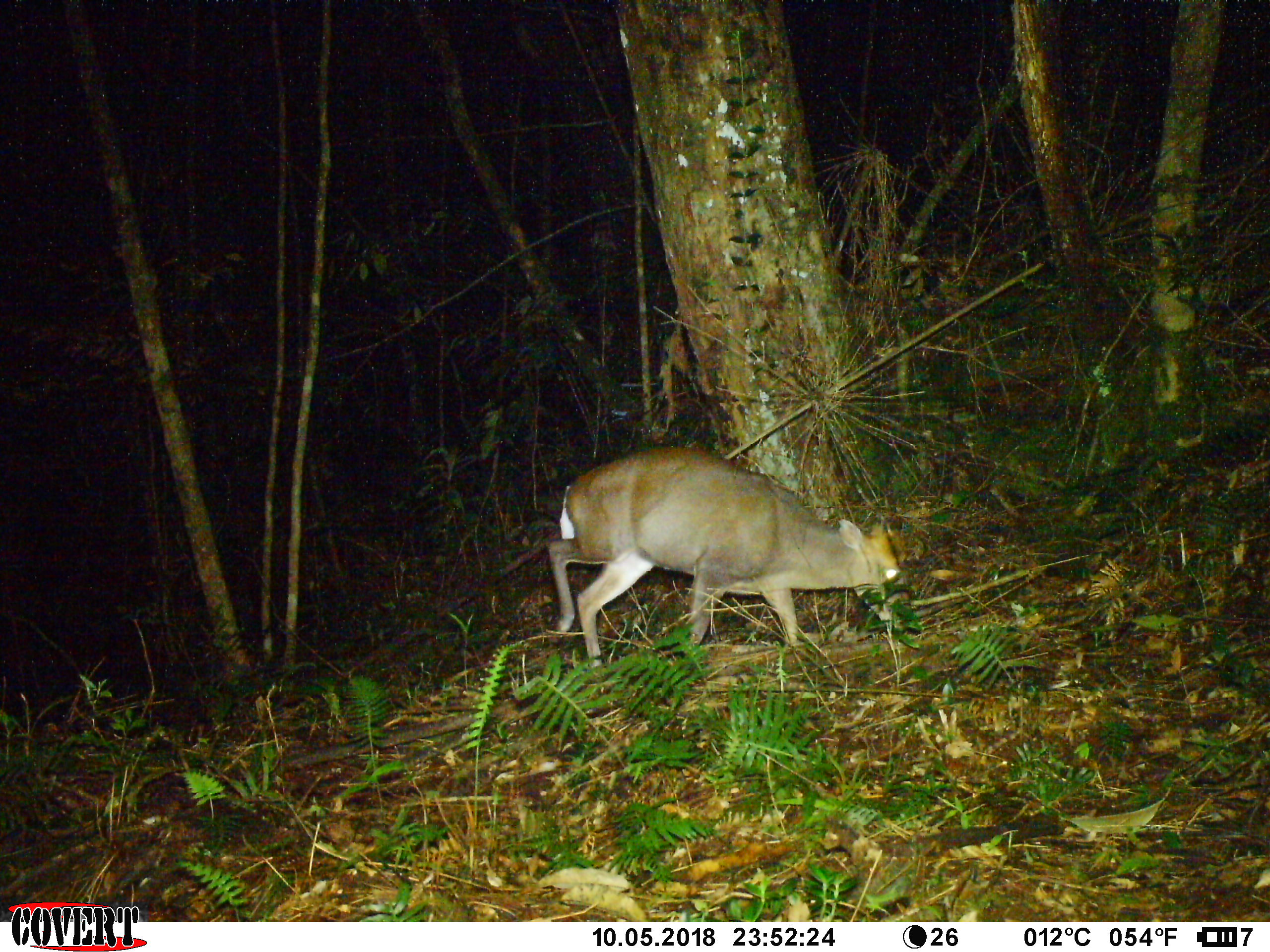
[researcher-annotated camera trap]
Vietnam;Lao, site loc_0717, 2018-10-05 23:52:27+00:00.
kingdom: Animalia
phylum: Chordata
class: Mammalia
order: Artiodactyla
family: Cervidae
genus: Muntiacus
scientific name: Muntiacus rooseveltorum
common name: roosevelt's muntjac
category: roosevelts muntjac group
Roosevelts muntjac group (roosevelt's muntjac) (Muntiacus rooseveltorum). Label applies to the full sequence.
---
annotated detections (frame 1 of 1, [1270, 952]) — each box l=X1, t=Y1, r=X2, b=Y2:
roosevelts muntjac group: l=548, t=446, r=913, b=666